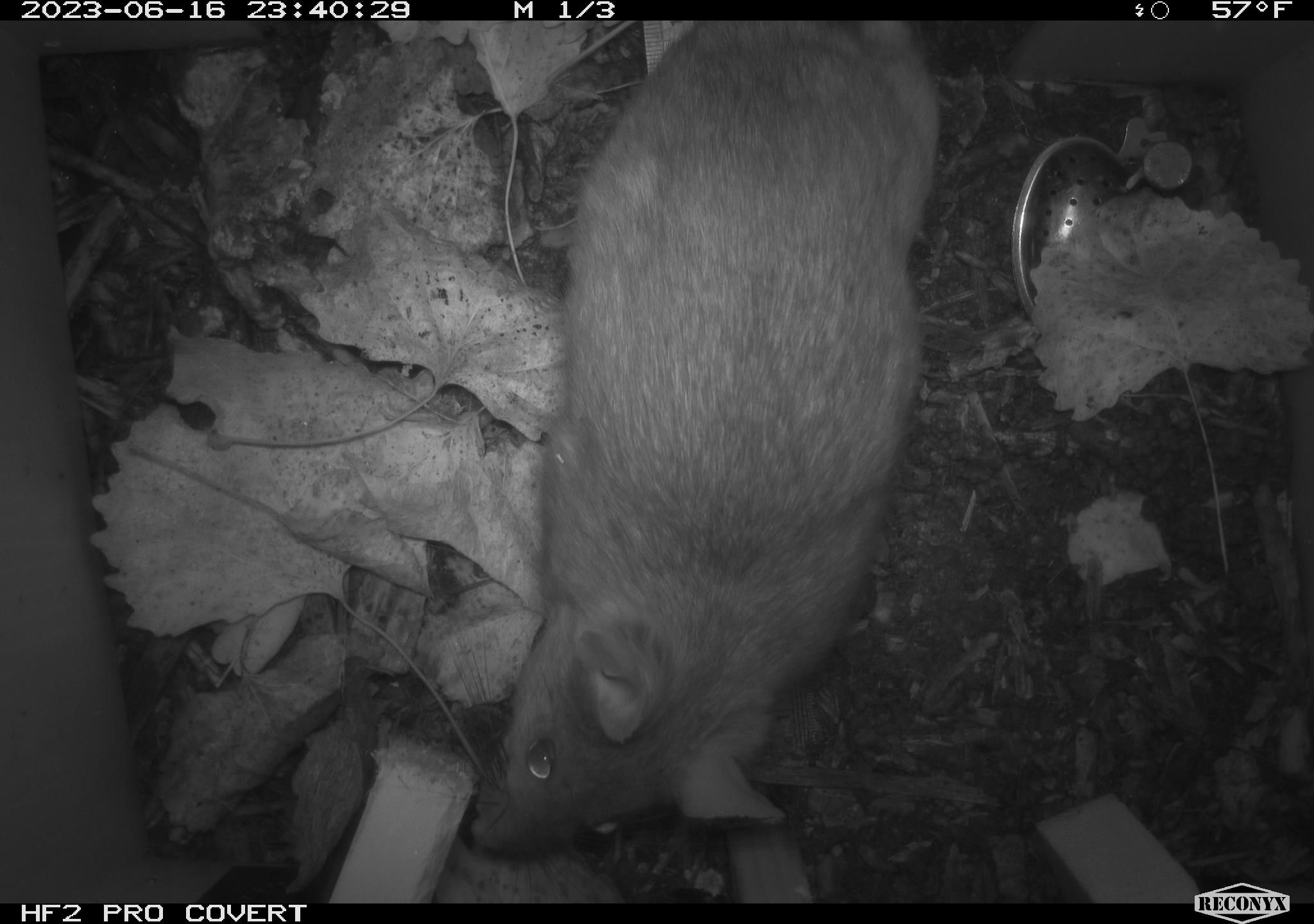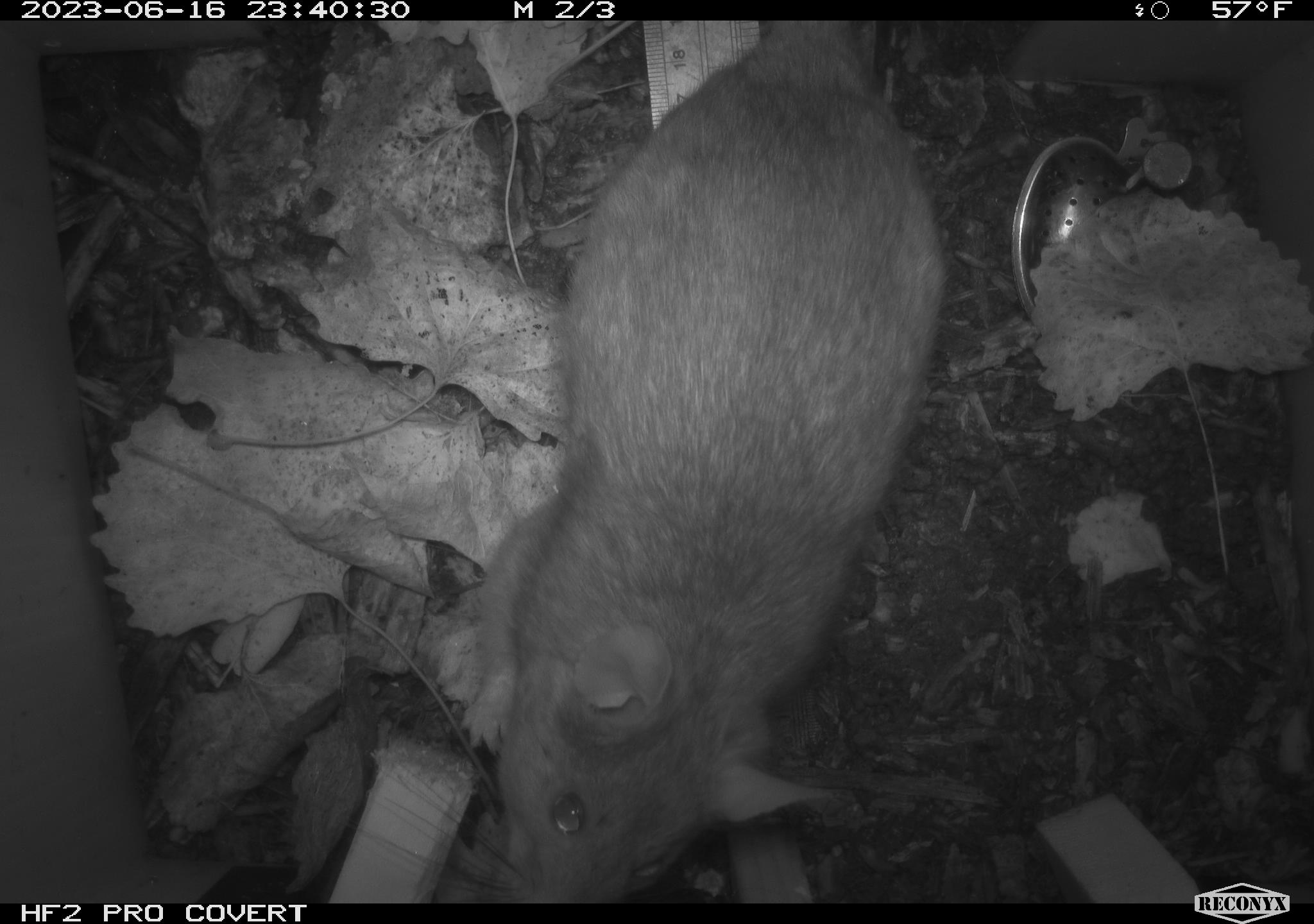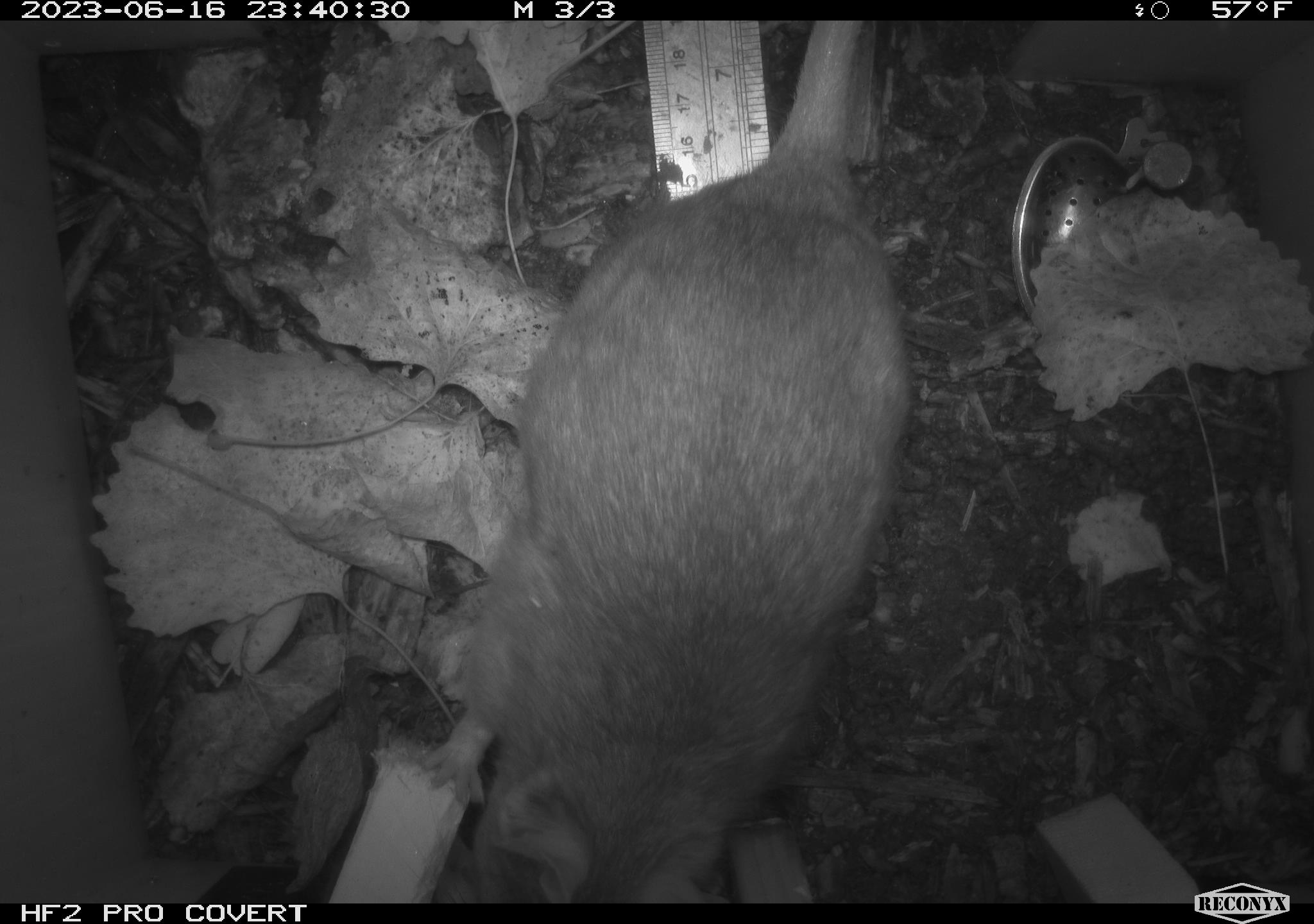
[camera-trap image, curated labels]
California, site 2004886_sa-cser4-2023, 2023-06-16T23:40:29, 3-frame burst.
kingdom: Animalia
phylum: Chordata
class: Mammalia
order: Rodentia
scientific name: Rodentia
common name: woodrat or rat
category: woodrat or rat species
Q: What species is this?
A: Woodrat or rat species (woodrat or rat) (Rodentia).